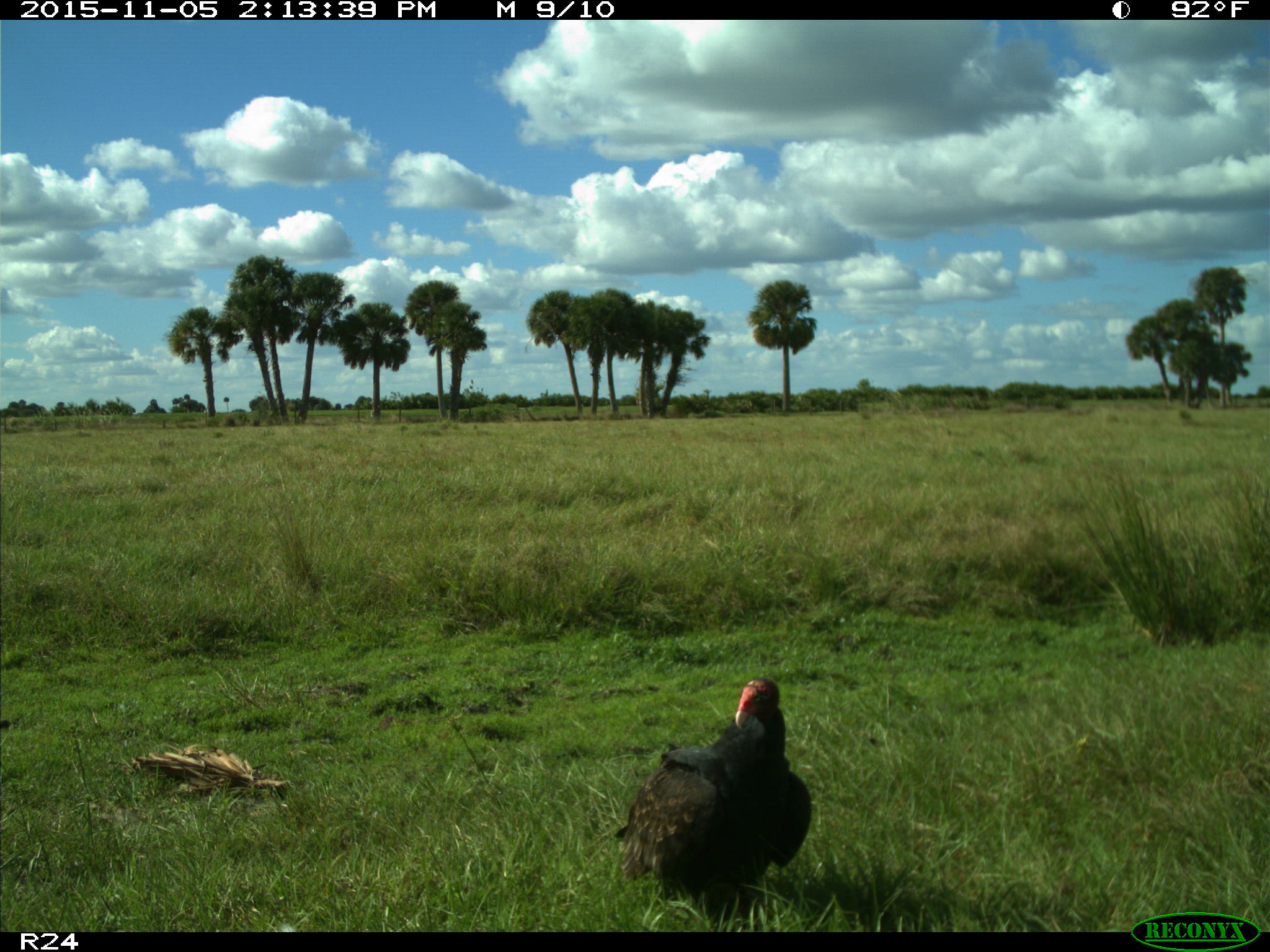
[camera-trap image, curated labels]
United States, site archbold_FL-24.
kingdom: Animalia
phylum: Chordata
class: Aves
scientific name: Aves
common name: birds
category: unidentified bird